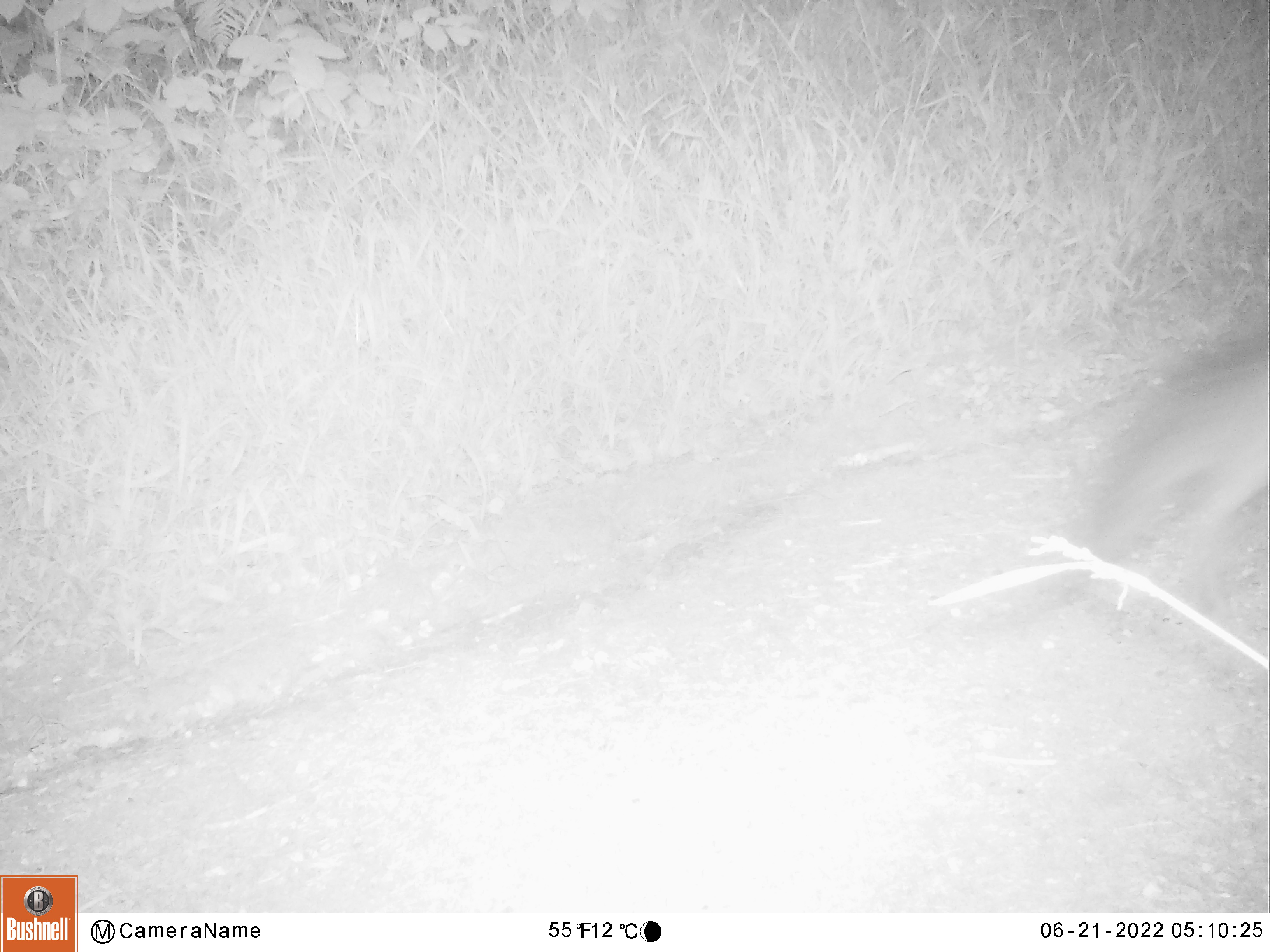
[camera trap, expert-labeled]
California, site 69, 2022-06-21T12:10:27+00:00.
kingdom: Animalia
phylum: Chordata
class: Mammalia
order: Carnivora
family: Canidae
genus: Urocyon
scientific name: Urocyon cinereoargenteus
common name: gray fox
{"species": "gray fox (Urocyon cinereoargenteus)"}